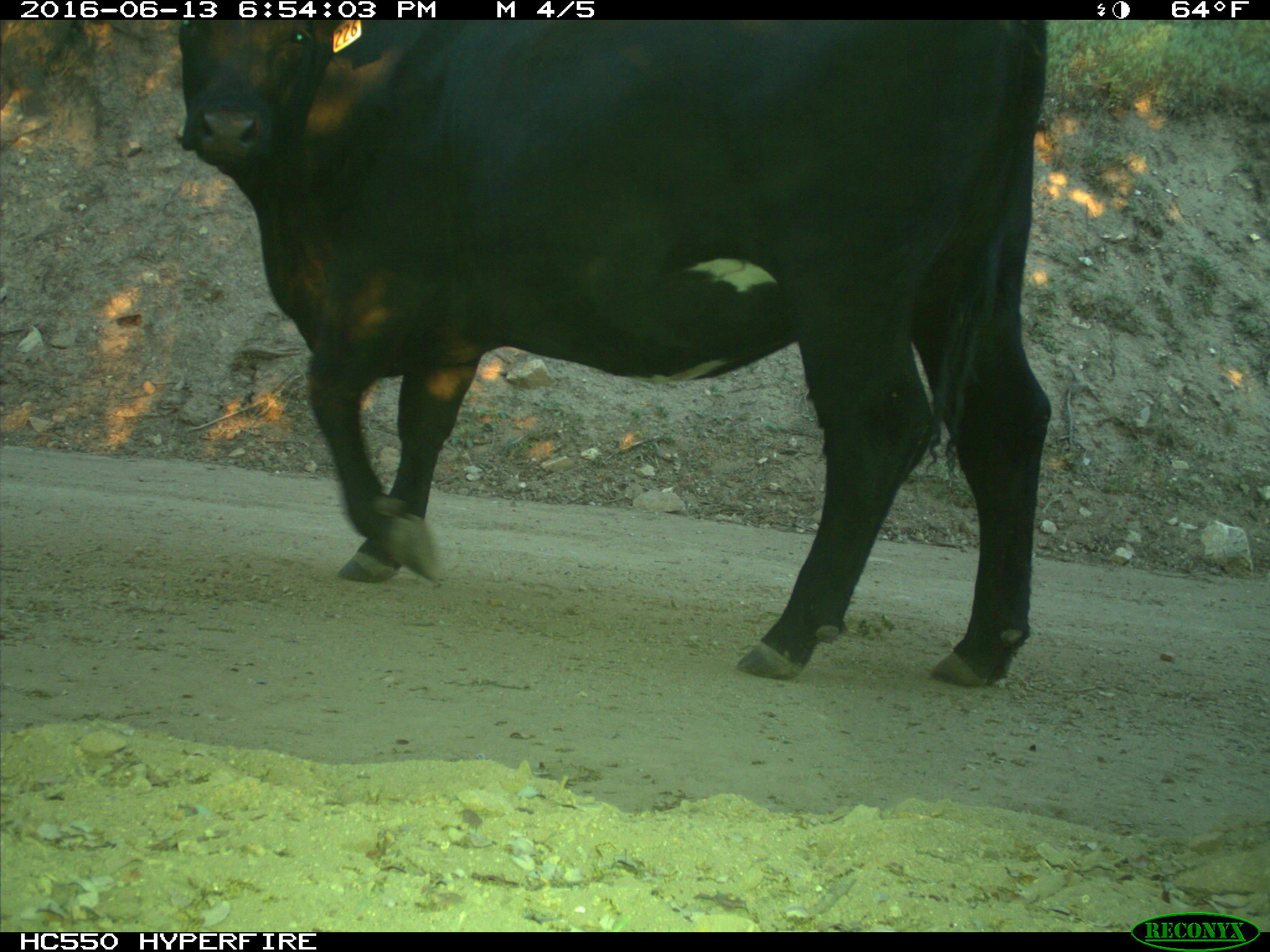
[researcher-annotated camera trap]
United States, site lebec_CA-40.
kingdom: Animalia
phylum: Chordata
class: Mammalia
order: Artiodactyla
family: Bovidae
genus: Bos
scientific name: Bos taurus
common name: domestic cow